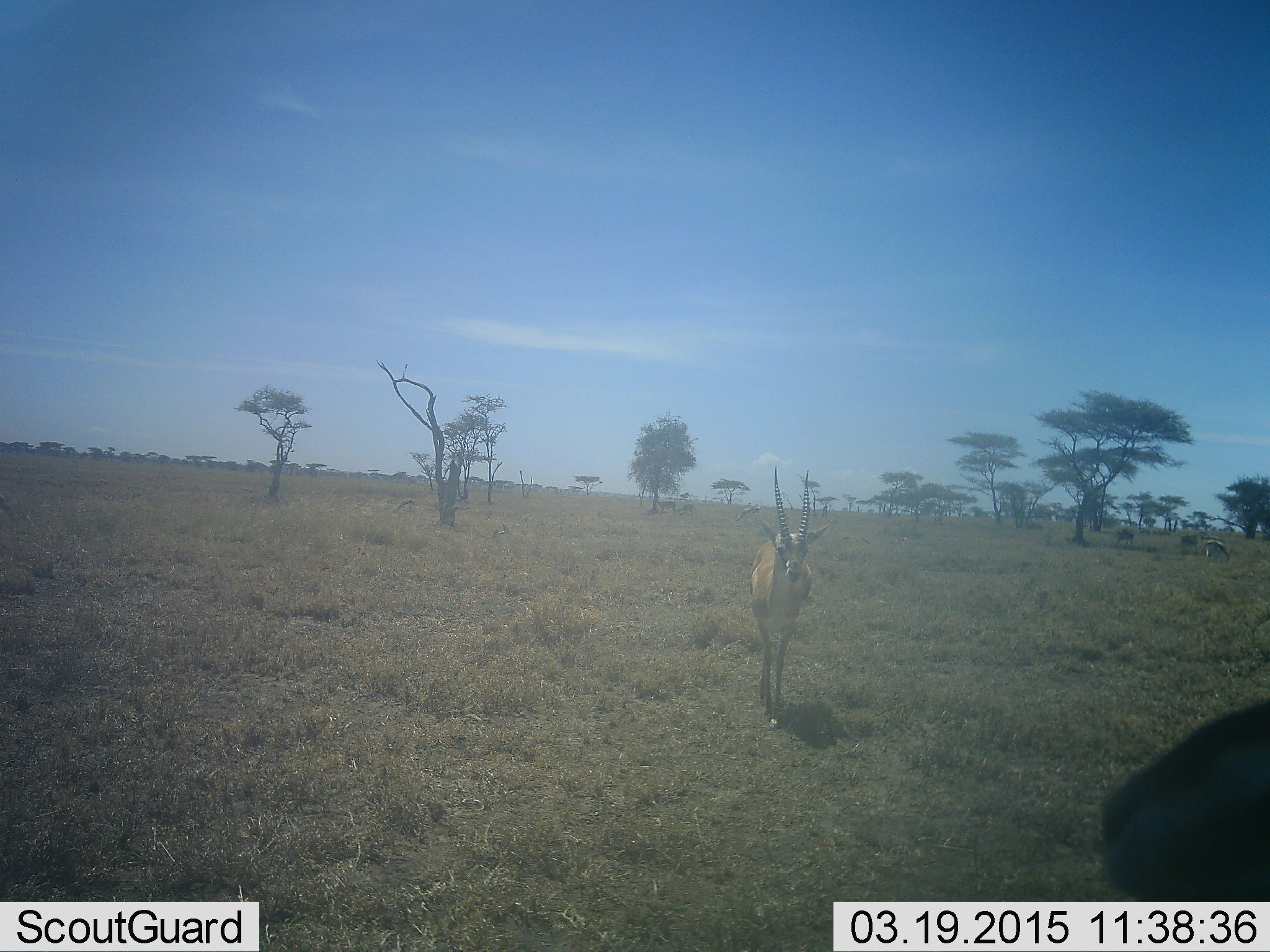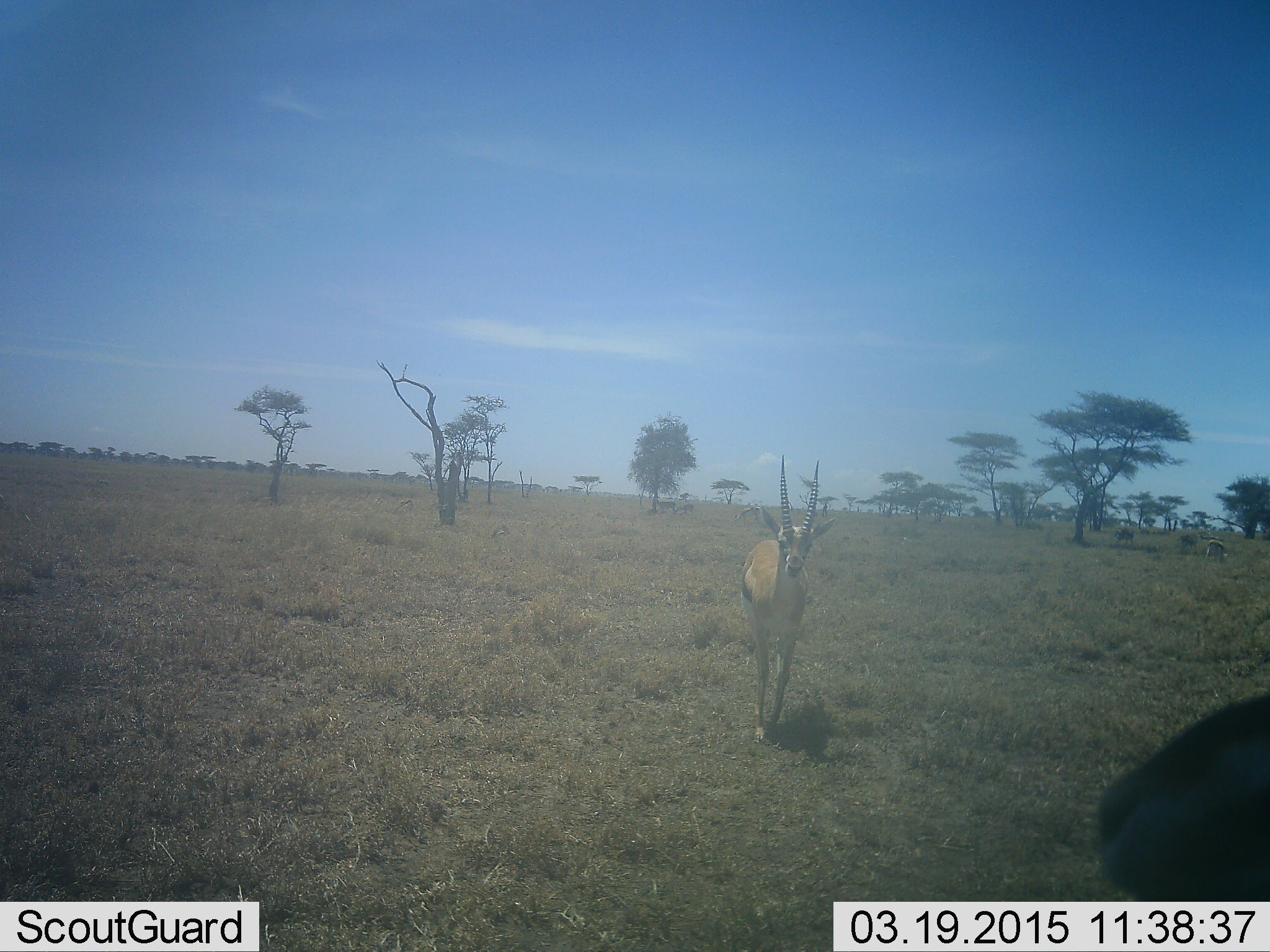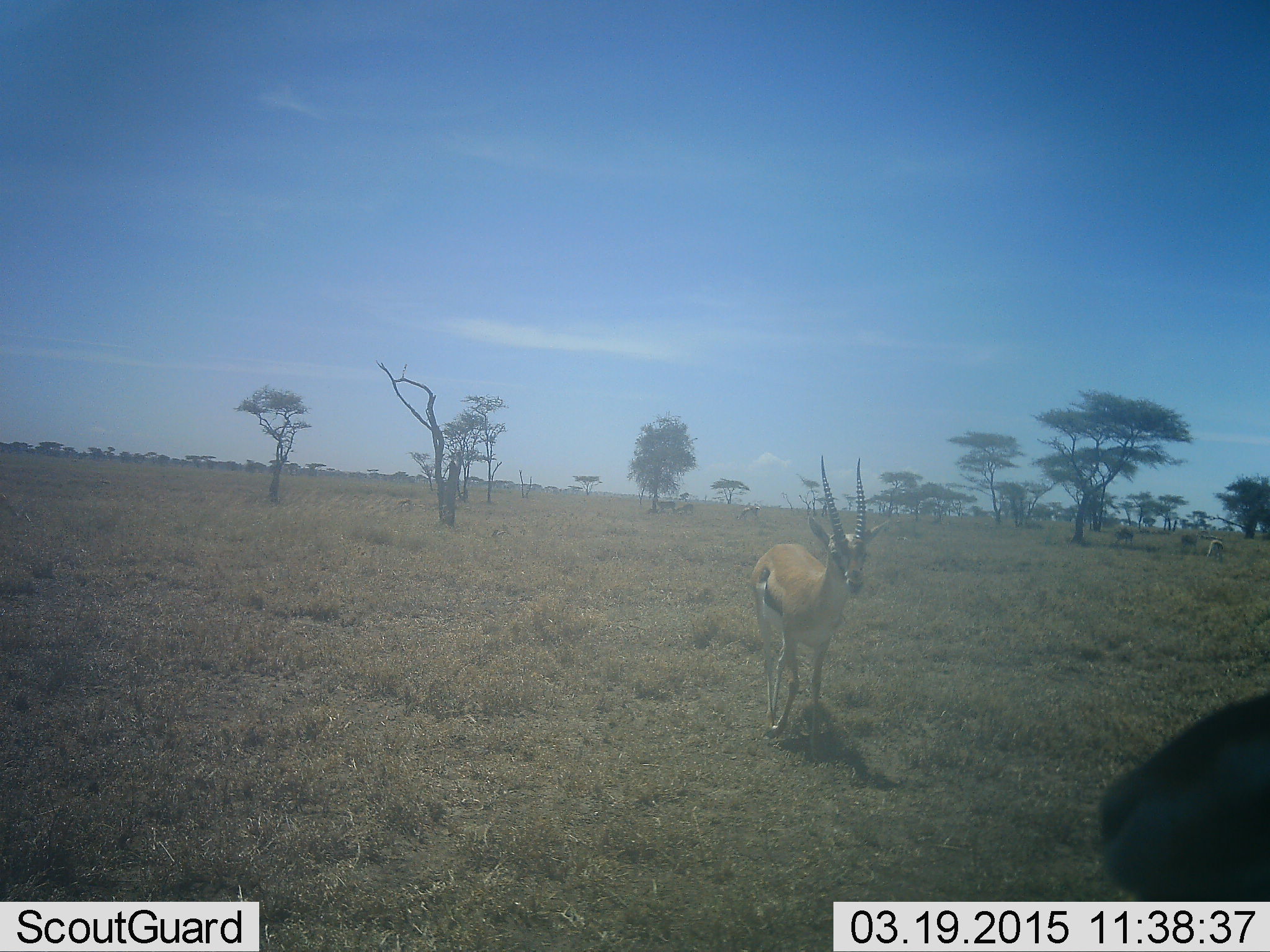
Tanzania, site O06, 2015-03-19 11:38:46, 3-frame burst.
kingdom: Animalia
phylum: Chordata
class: Mammalia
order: Artiodactyla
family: Bovidae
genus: Eudorcas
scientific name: Eudorcas thomsonii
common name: thomson's gazelle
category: gazellethomsons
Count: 2.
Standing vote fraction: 70%.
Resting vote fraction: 0%.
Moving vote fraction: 80%.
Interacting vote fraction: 0%.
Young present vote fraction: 0%.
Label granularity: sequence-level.